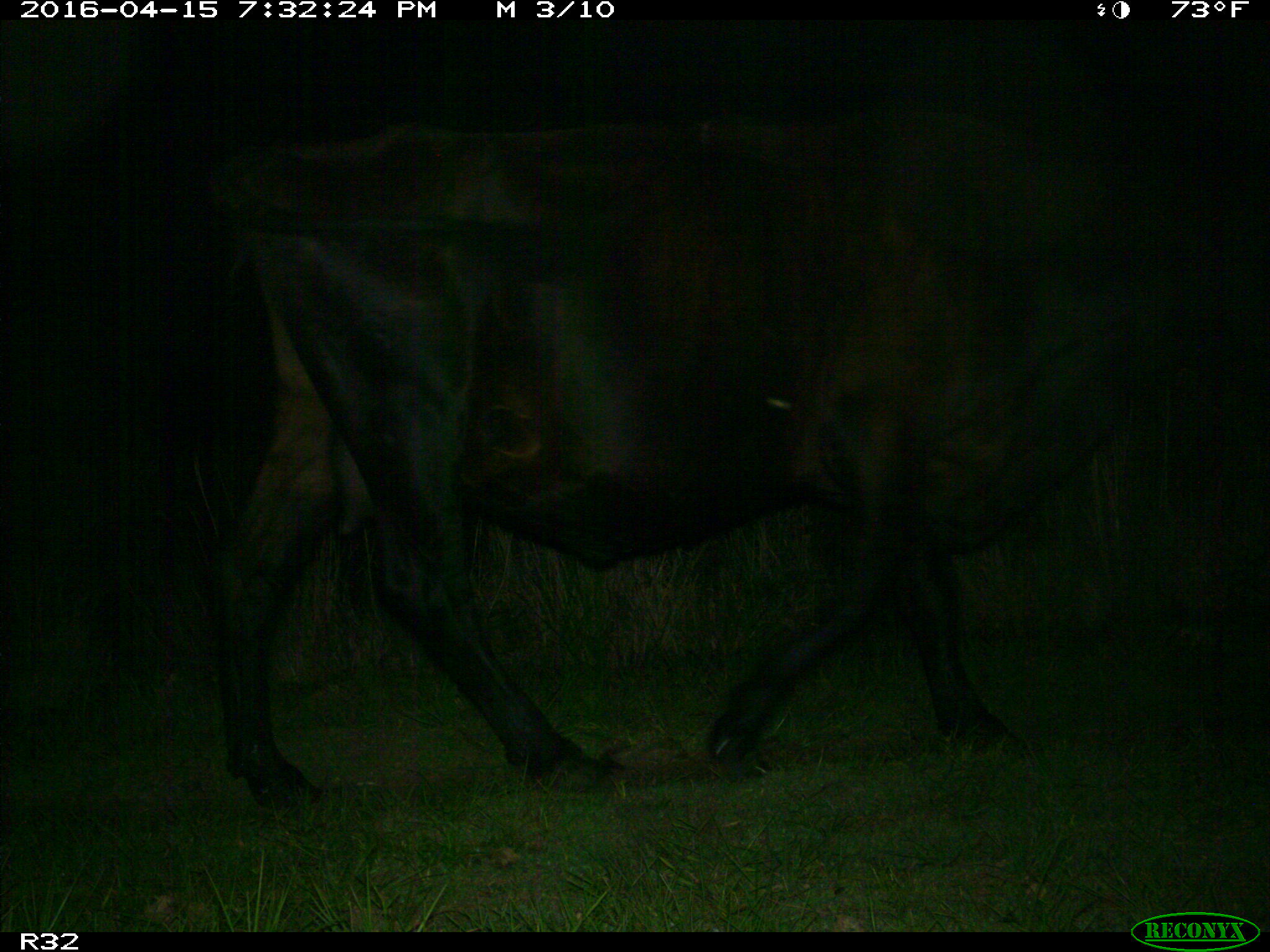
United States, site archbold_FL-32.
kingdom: Animalia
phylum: Chordata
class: Mammalia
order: Artiodactyla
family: Bovidae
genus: Bos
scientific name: Bos taurus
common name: domestic cow